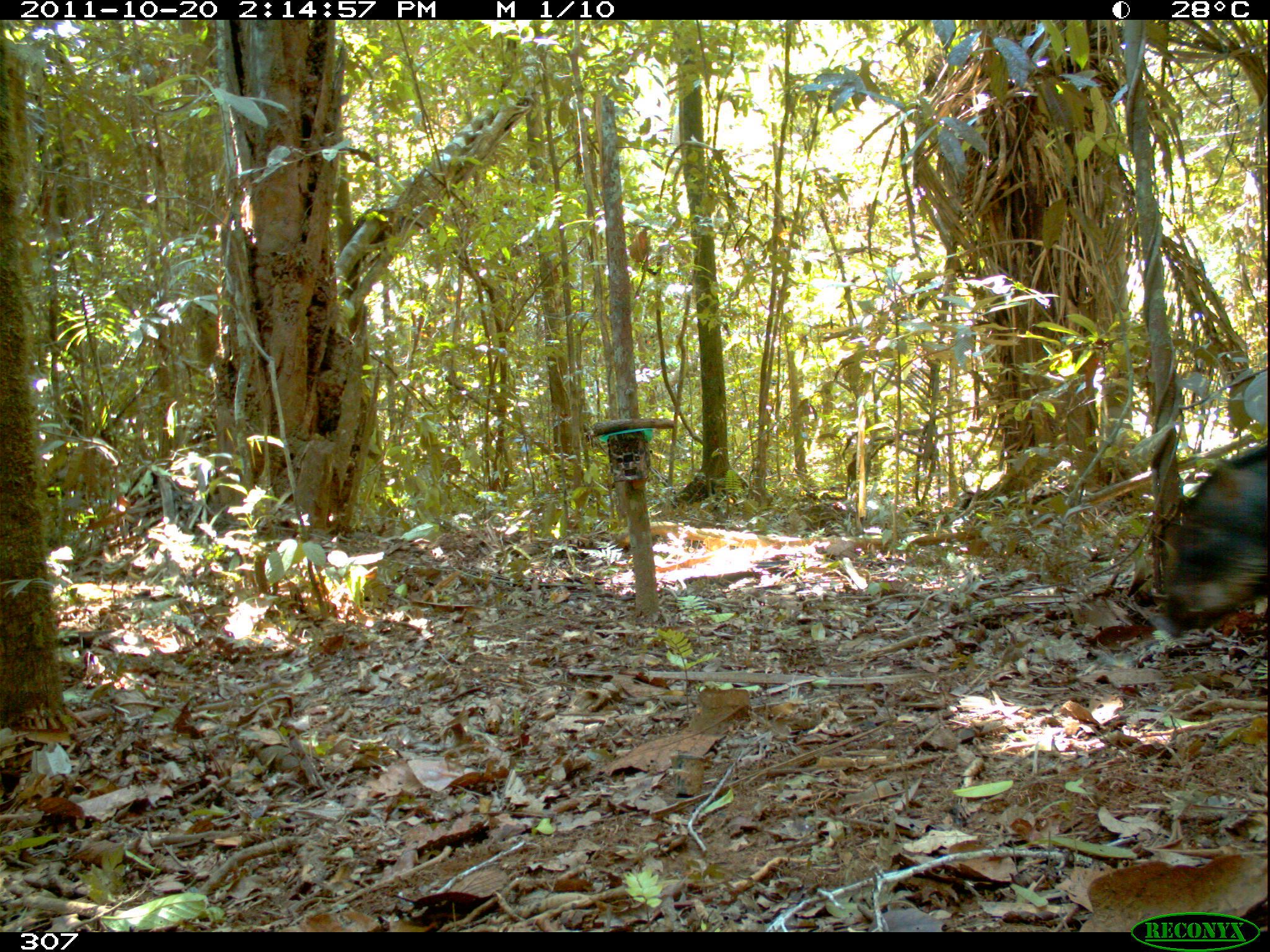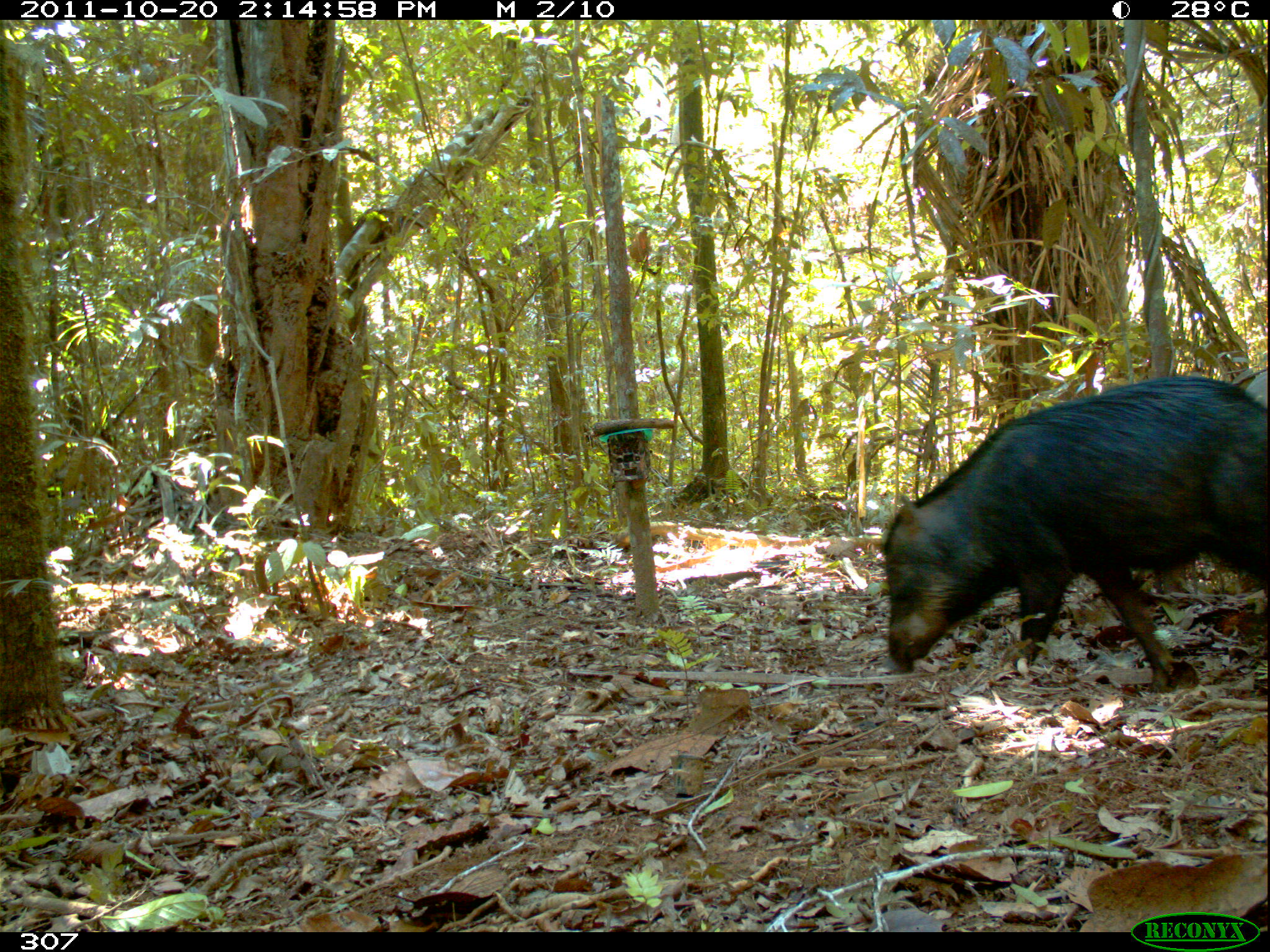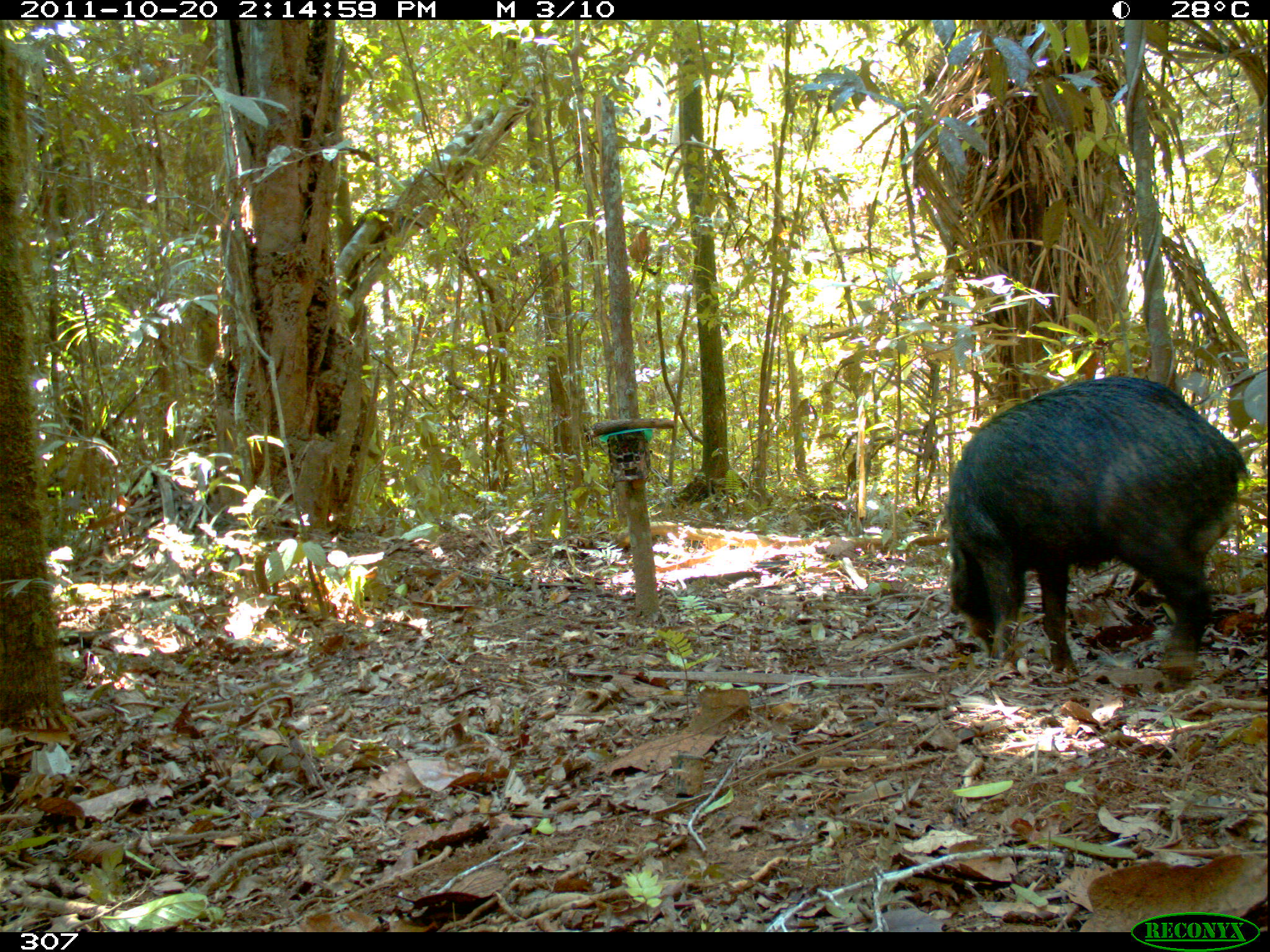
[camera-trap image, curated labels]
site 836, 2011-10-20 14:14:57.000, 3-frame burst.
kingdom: Animalia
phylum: Chordata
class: Mammalia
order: Artiodactyla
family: Tayassuidae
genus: Tayassu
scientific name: Tayassu pecari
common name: white-lipped peccary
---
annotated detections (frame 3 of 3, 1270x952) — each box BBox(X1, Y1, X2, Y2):
tayassu pecari: BBox(944, 373, 1251, 678)